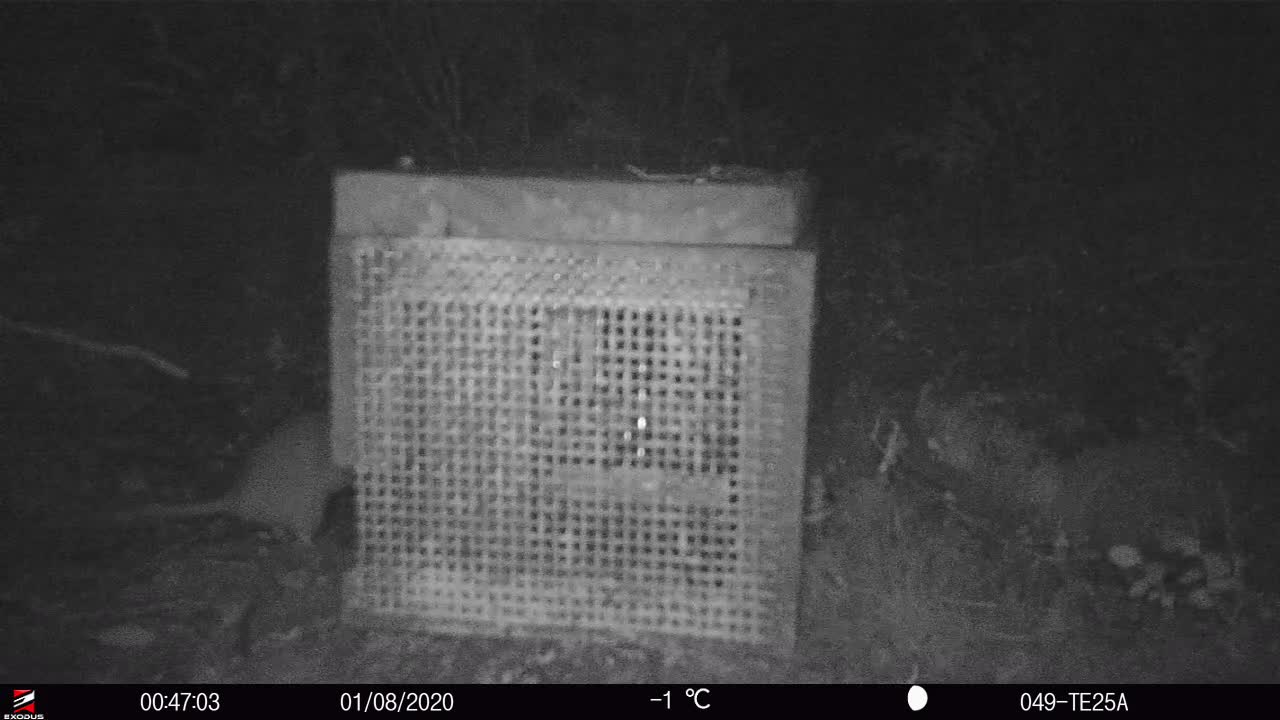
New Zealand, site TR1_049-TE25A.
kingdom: Animalia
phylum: Chordata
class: Mammalia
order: Rodentia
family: Muridae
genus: Rattus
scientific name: Rattus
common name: rat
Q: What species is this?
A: Rat (Rattus).